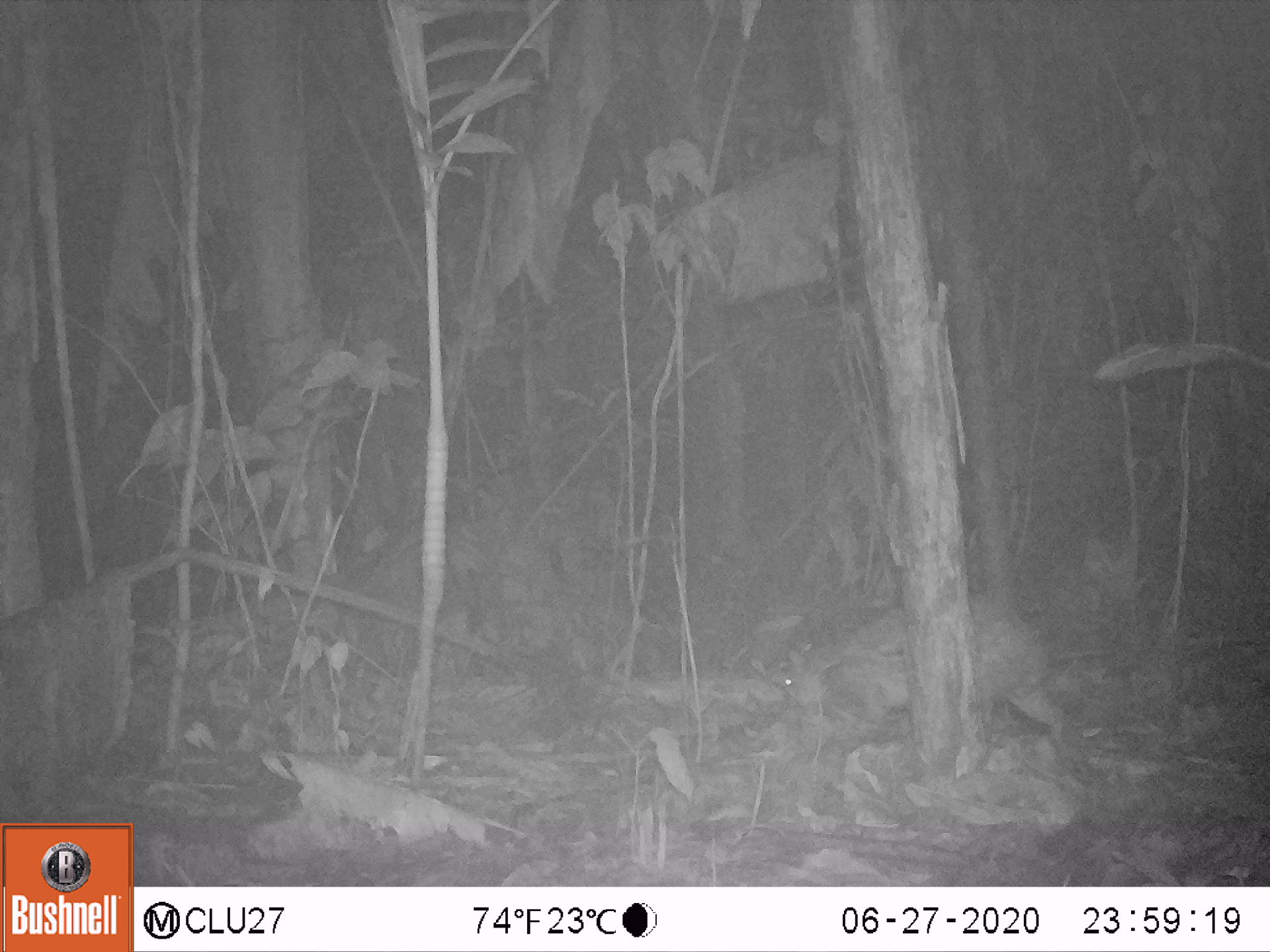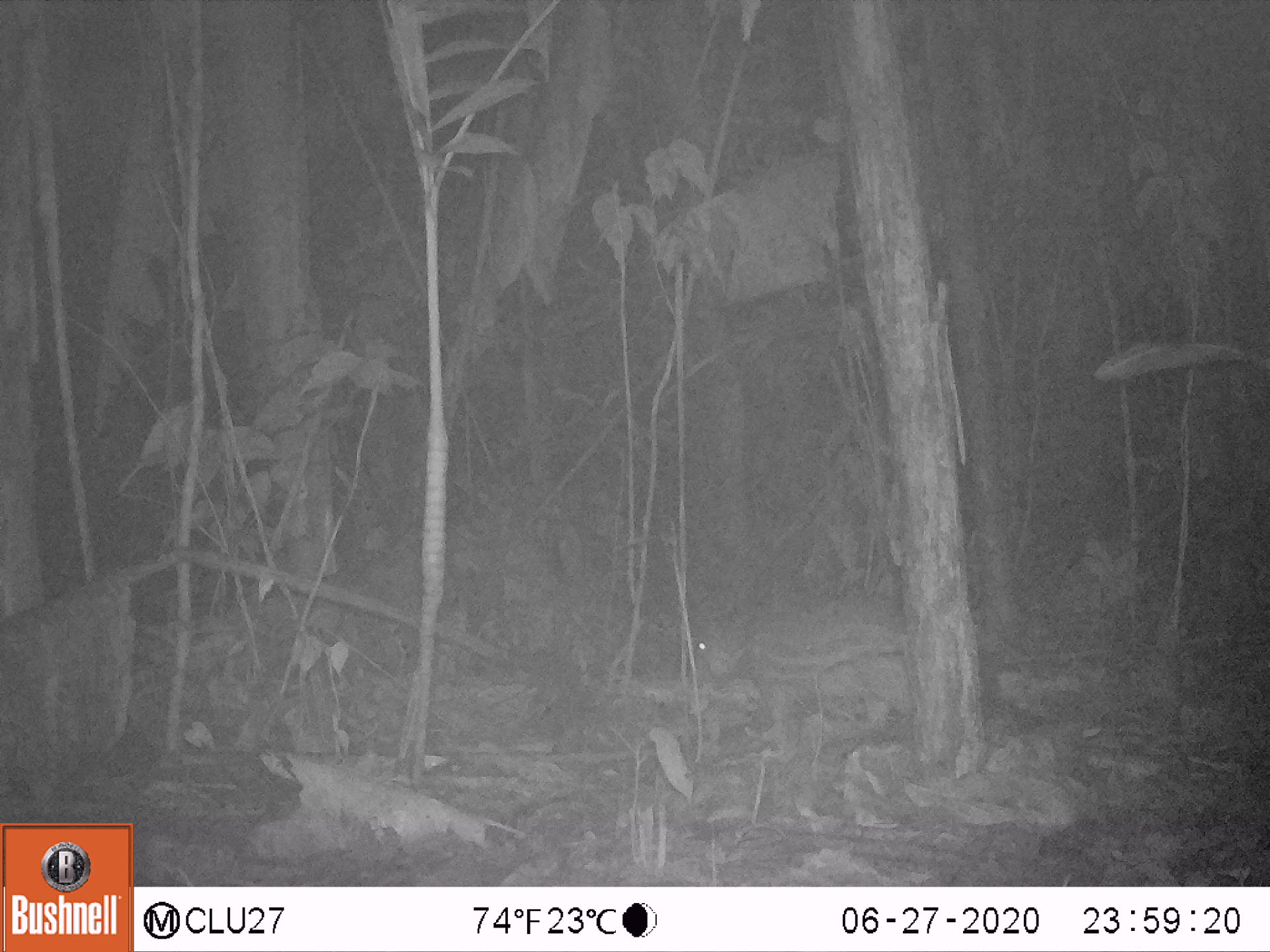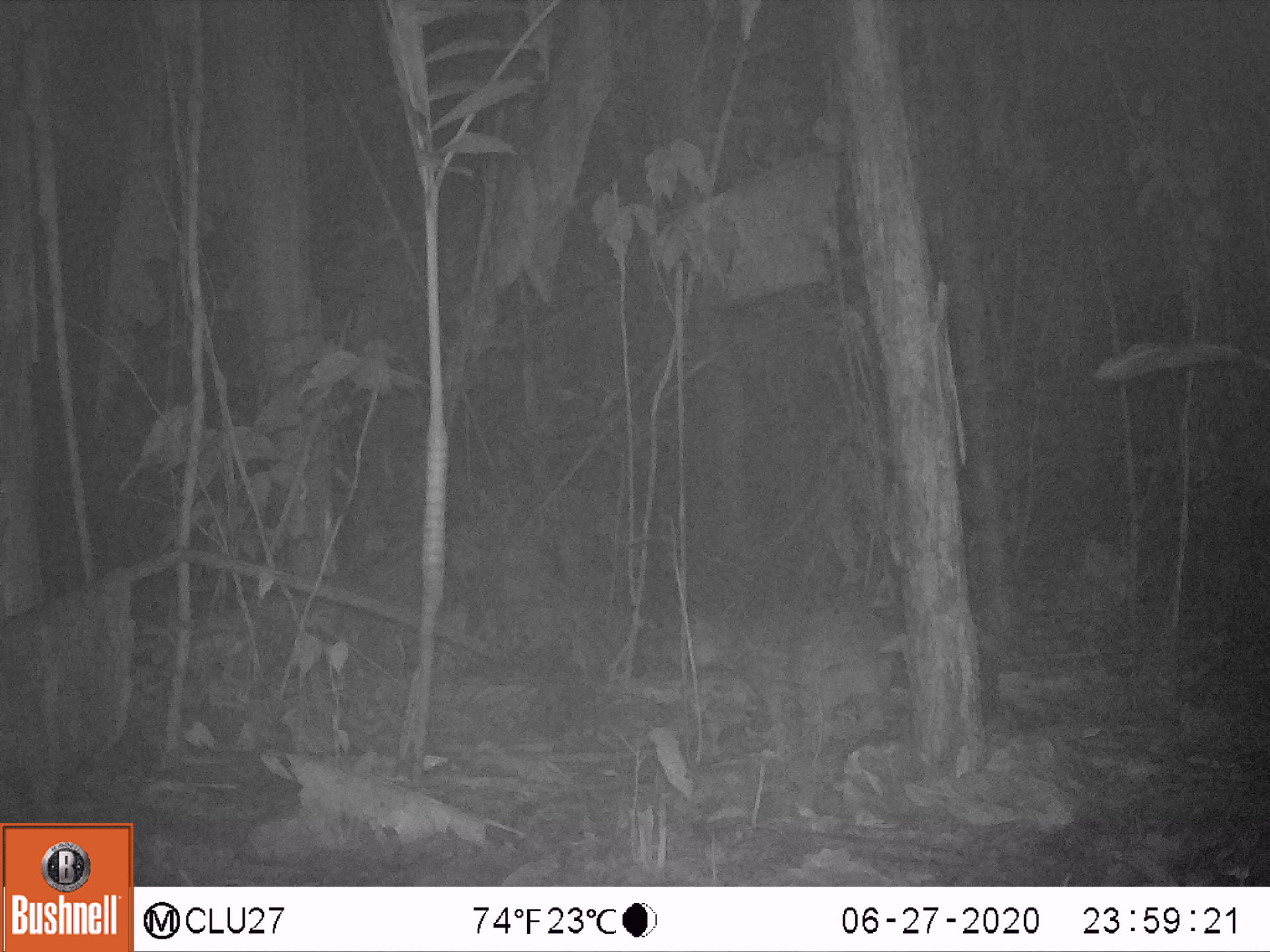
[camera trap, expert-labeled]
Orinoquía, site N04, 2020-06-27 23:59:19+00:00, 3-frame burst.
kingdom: Animalia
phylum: Chordata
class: Mammalia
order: Rodentia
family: Cuniculidae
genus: Cuniculus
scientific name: Cuniculus paca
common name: spotted paca